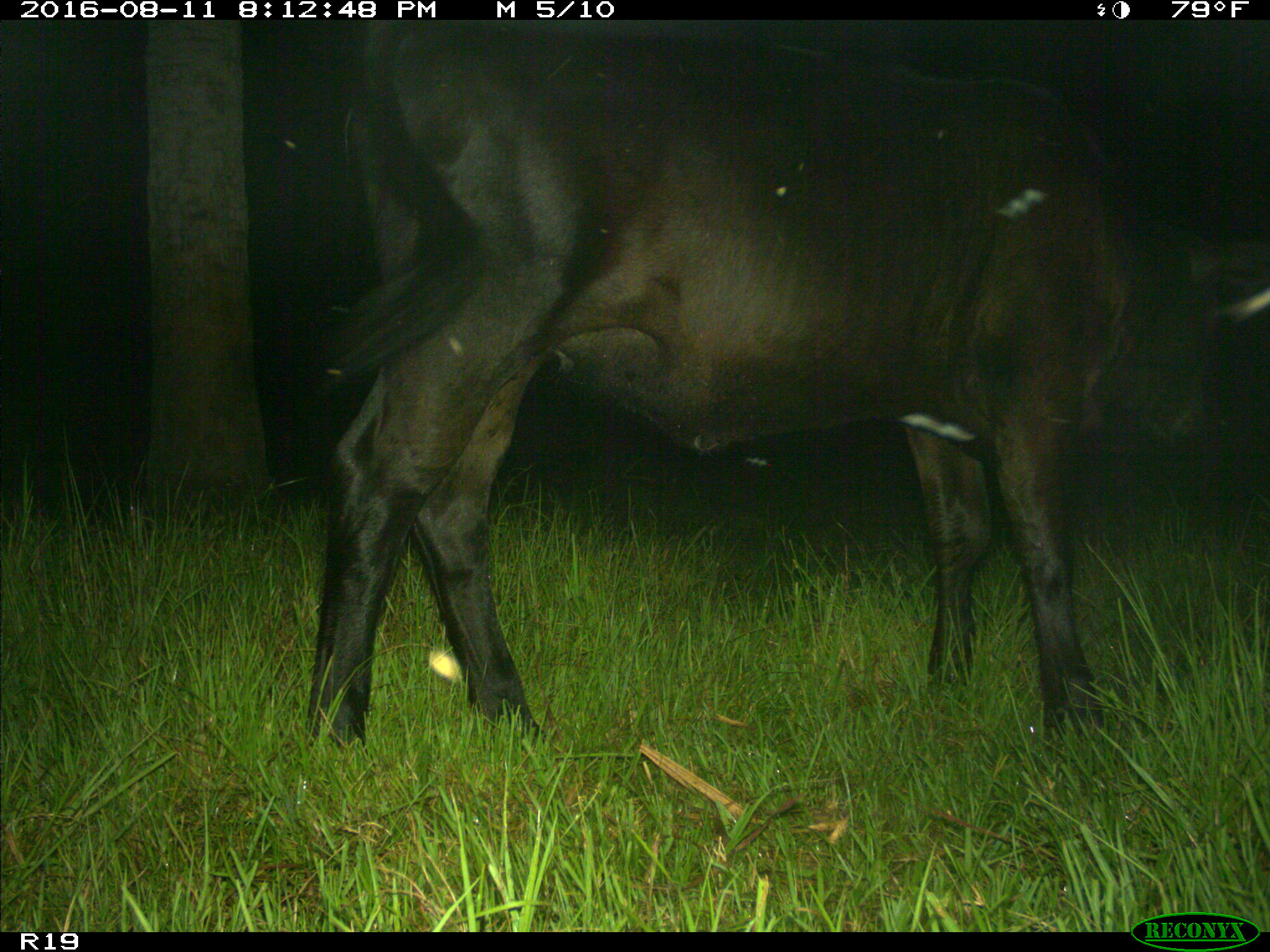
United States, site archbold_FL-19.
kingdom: Animalia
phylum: Chordata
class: Mammalia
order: Artiodactyla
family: Bovidae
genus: Bos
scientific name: Bos taurus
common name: domestic cow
Bos taurus (domestic cow).